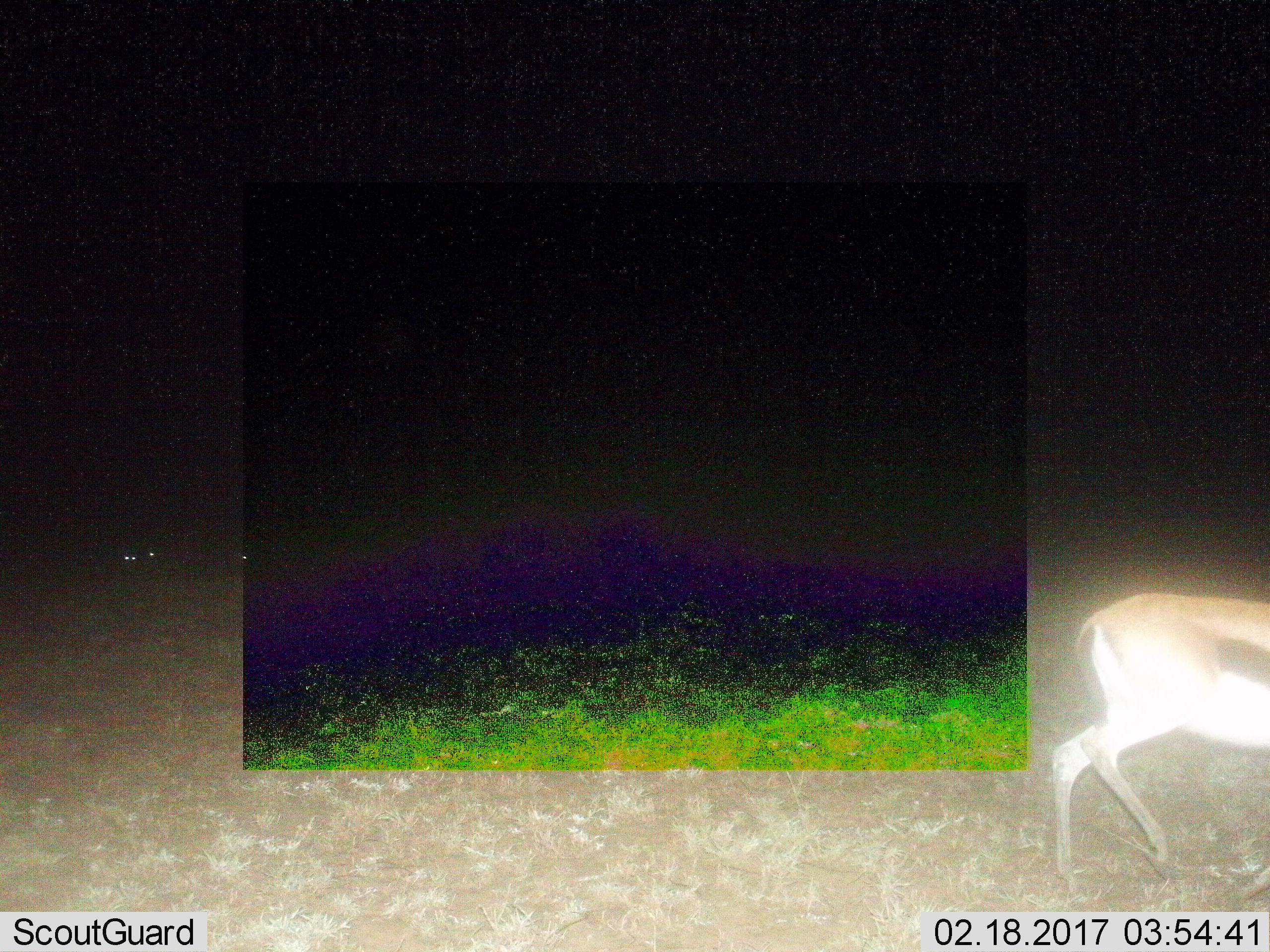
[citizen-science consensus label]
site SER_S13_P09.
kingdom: Animalia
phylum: Chordata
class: Mammalia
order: Artiodactyla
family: Bovidae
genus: Eudorcas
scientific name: Eudorcas thomsonii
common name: thomson's gazelle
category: gazellethomsons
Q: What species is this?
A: Gazellethomsons (thomson's gazelle) (Eudorcas thomsonii).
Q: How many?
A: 1.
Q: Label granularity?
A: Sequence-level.